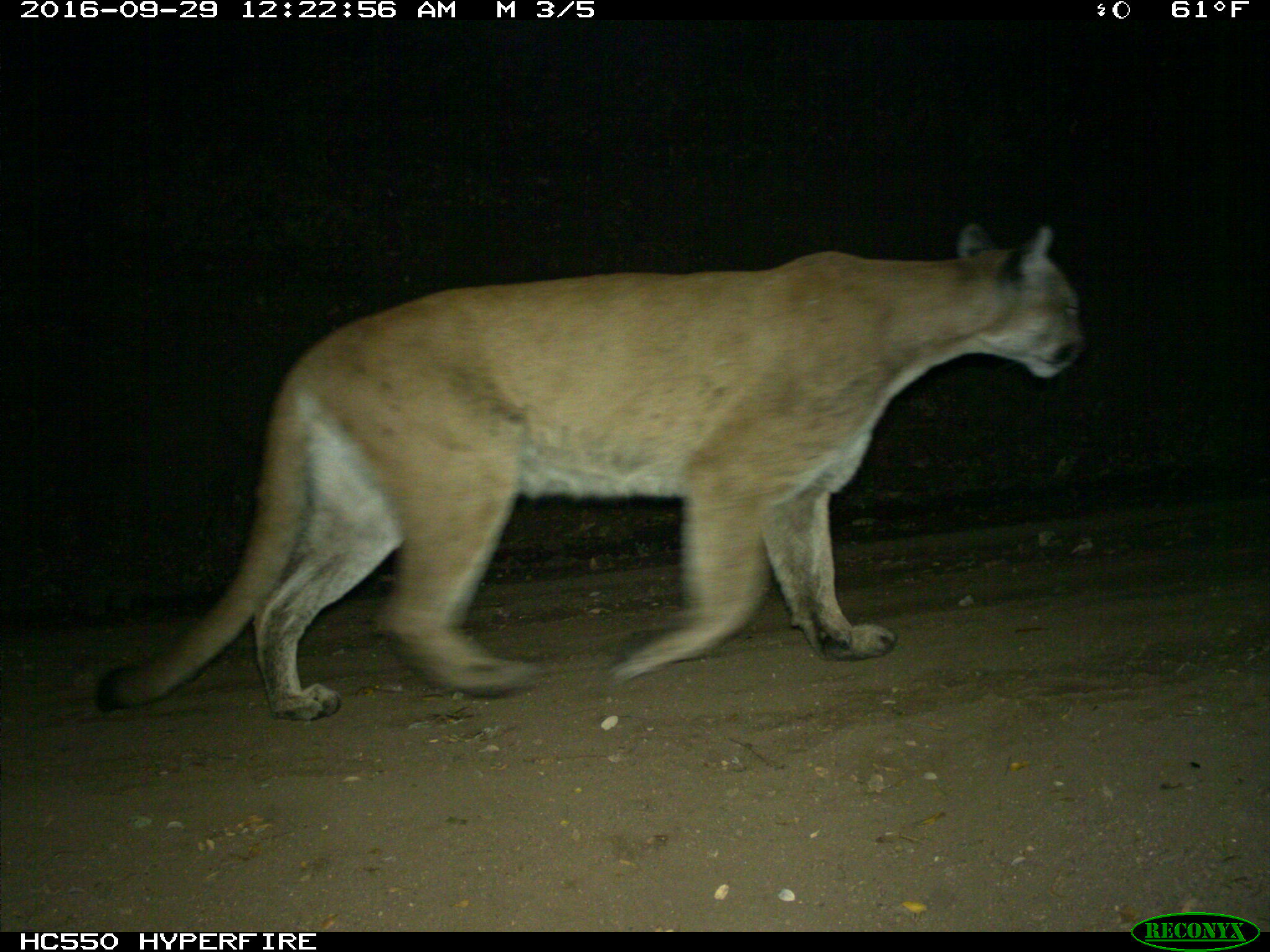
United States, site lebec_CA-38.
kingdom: Animalia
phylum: Chordata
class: Mammalia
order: Carnivora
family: Felidae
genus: Puma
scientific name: Puma concolor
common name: mountain lion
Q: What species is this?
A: Puma concolor (mountain lion).